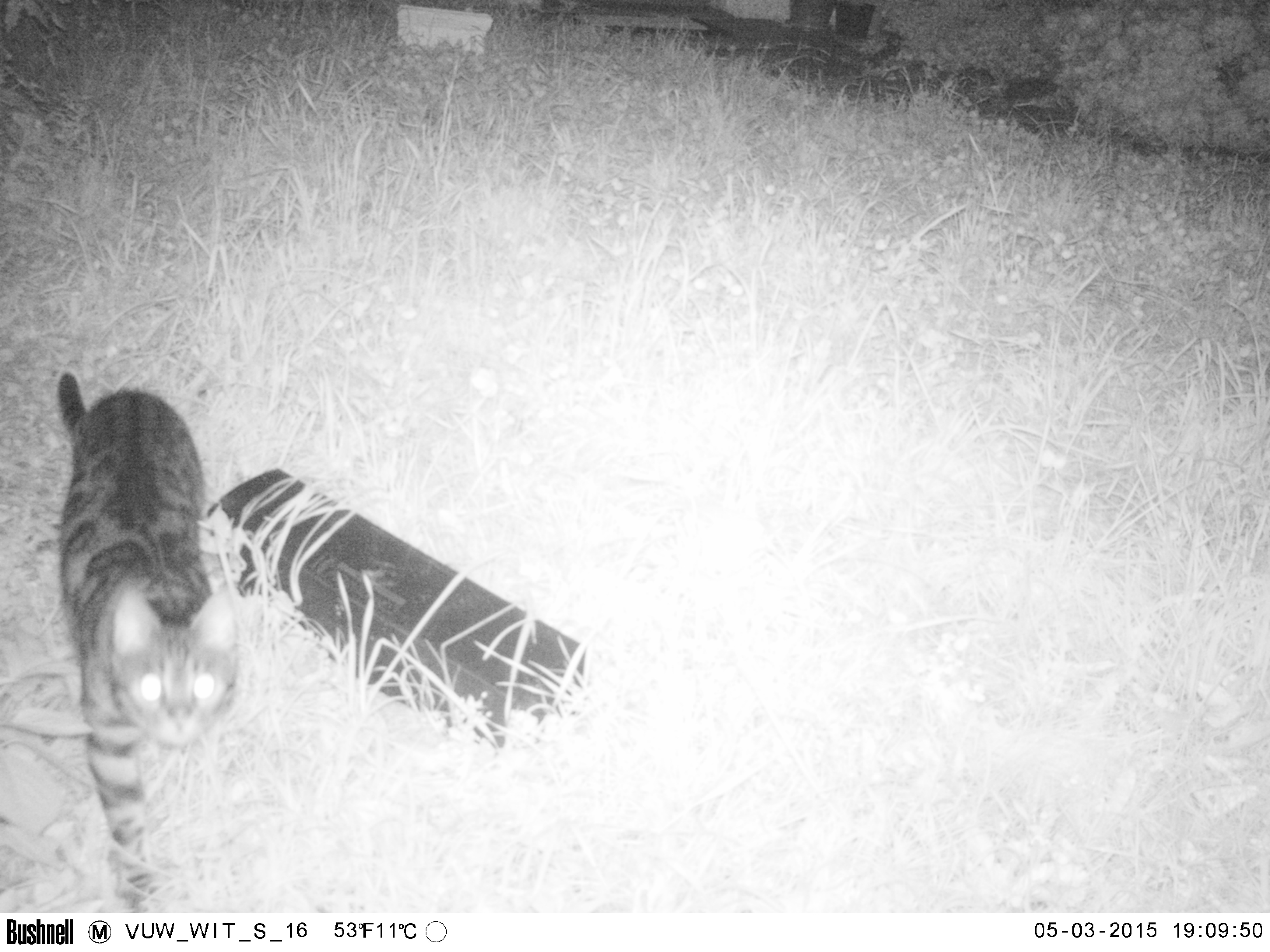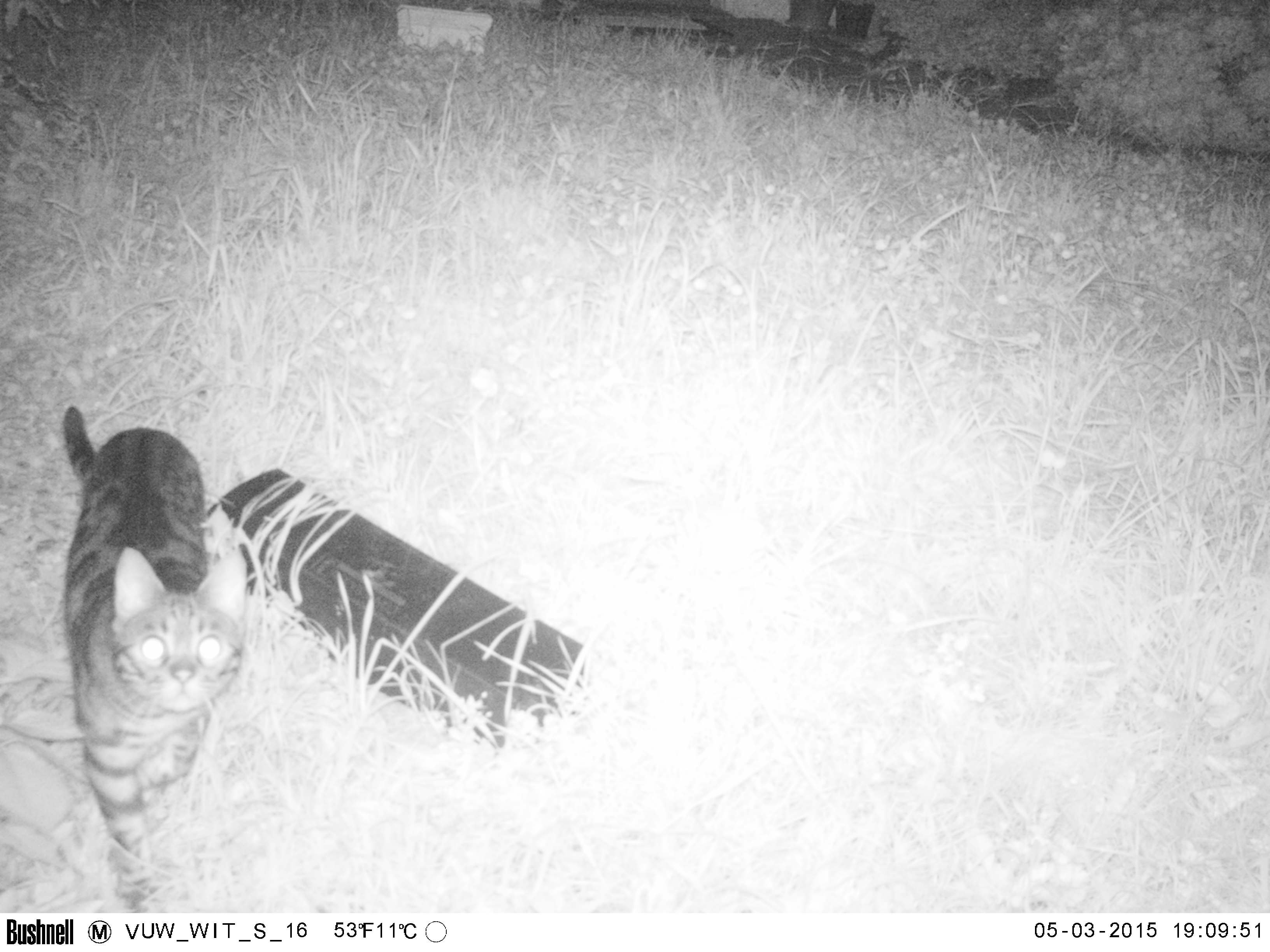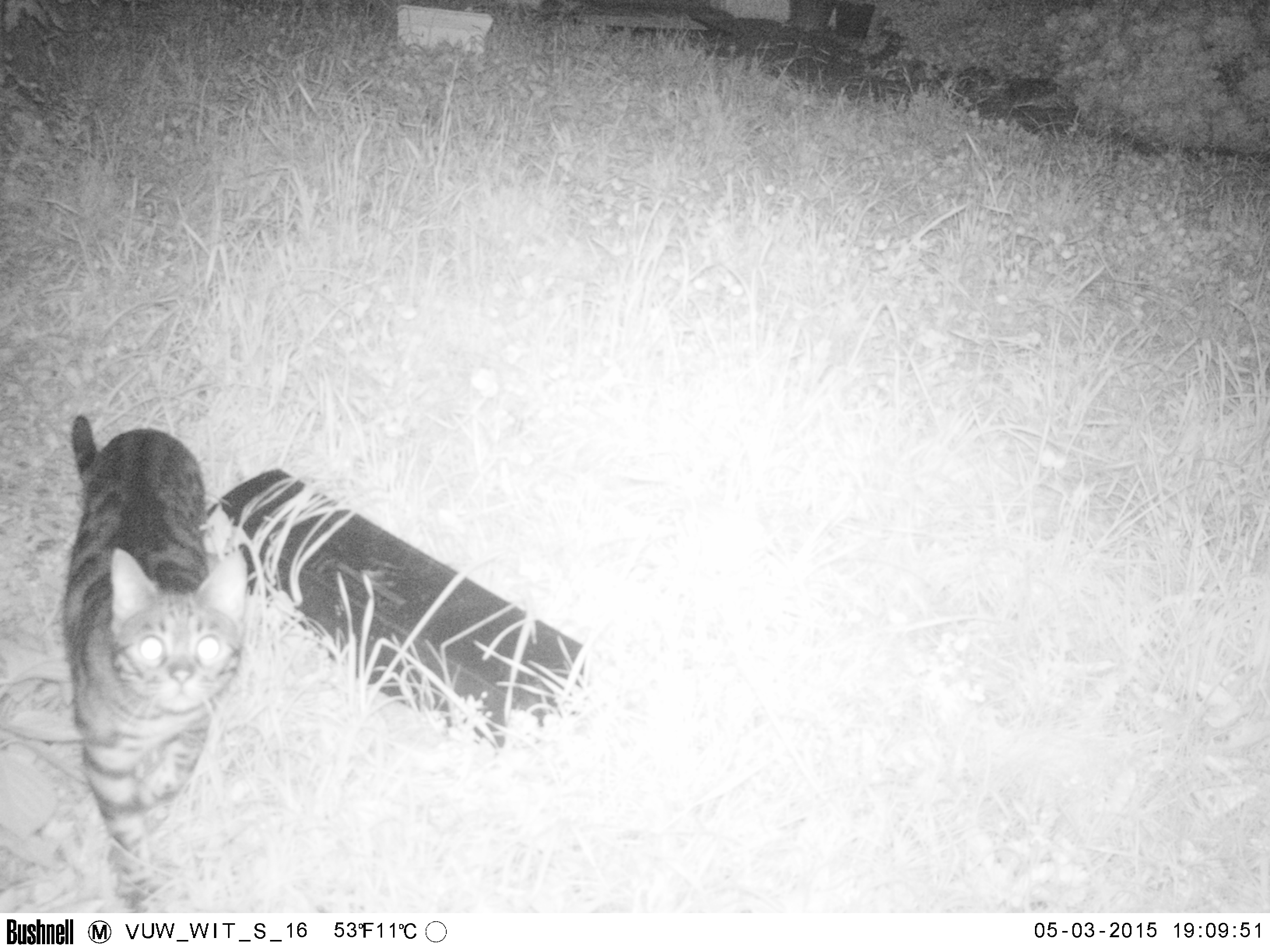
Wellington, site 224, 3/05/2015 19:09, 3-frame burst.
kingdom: Animalia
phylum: Chordata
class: Mammalia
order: Carnivora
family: Felidae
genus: Felis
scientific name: Felis catus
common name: cat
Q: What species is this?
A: Cat (Felis catus).